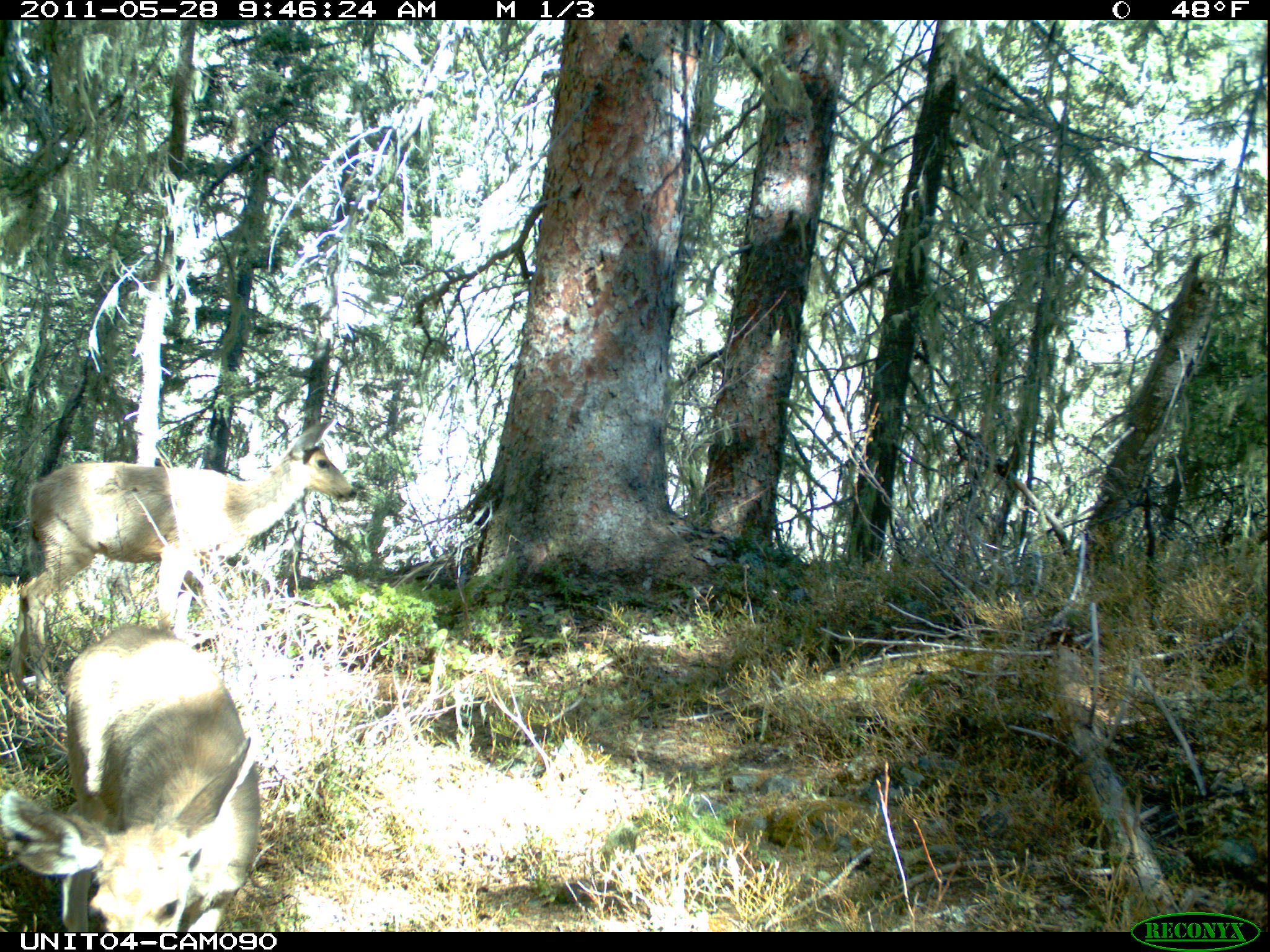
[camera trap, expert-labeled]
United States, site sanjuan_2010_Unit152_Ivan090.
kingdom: Animalia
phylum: Chordata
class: Mammalia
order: Artiodactyla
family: Cervidae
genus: Odocoileus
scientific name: Odocoileus hemionus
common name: mule deer